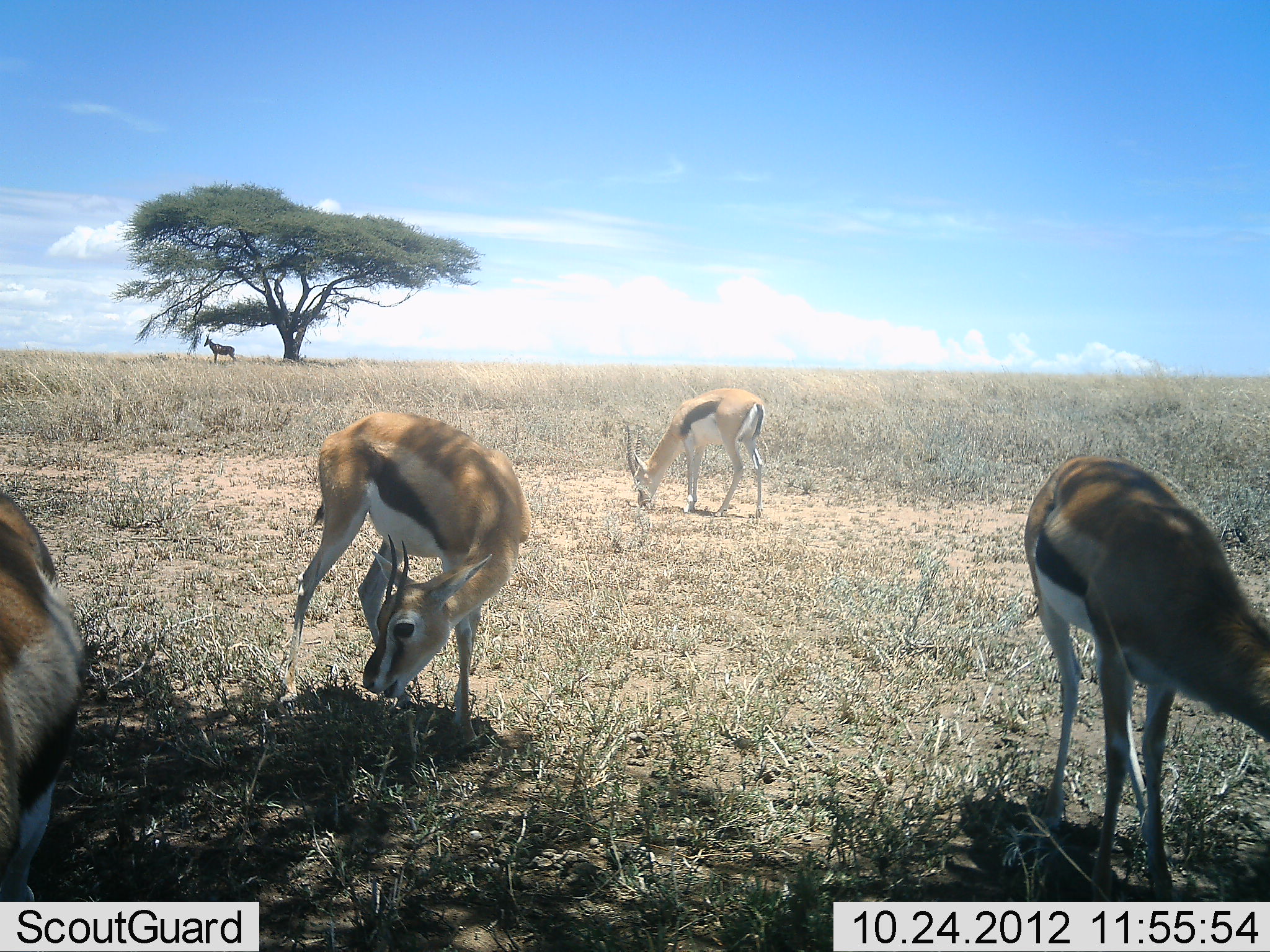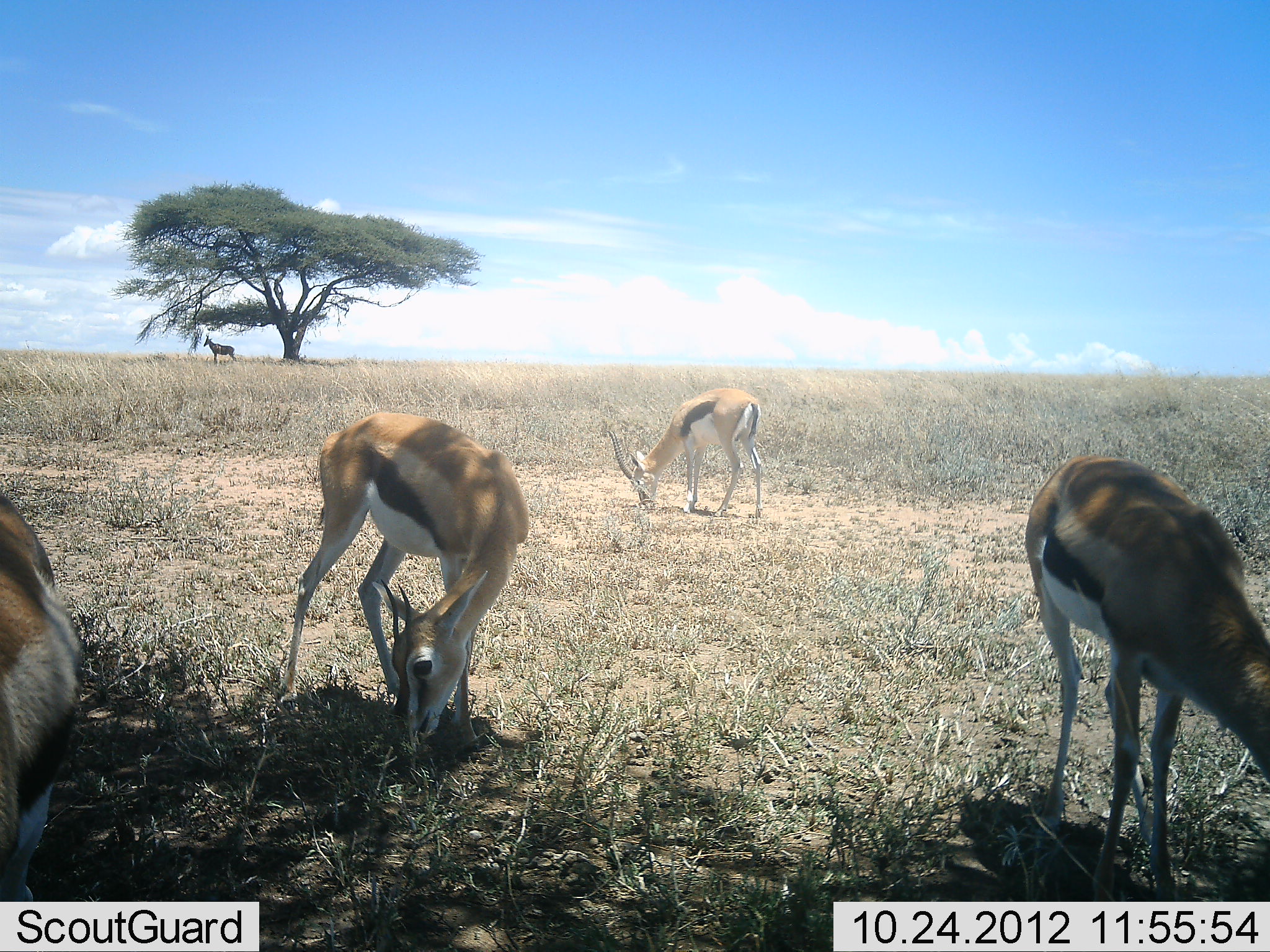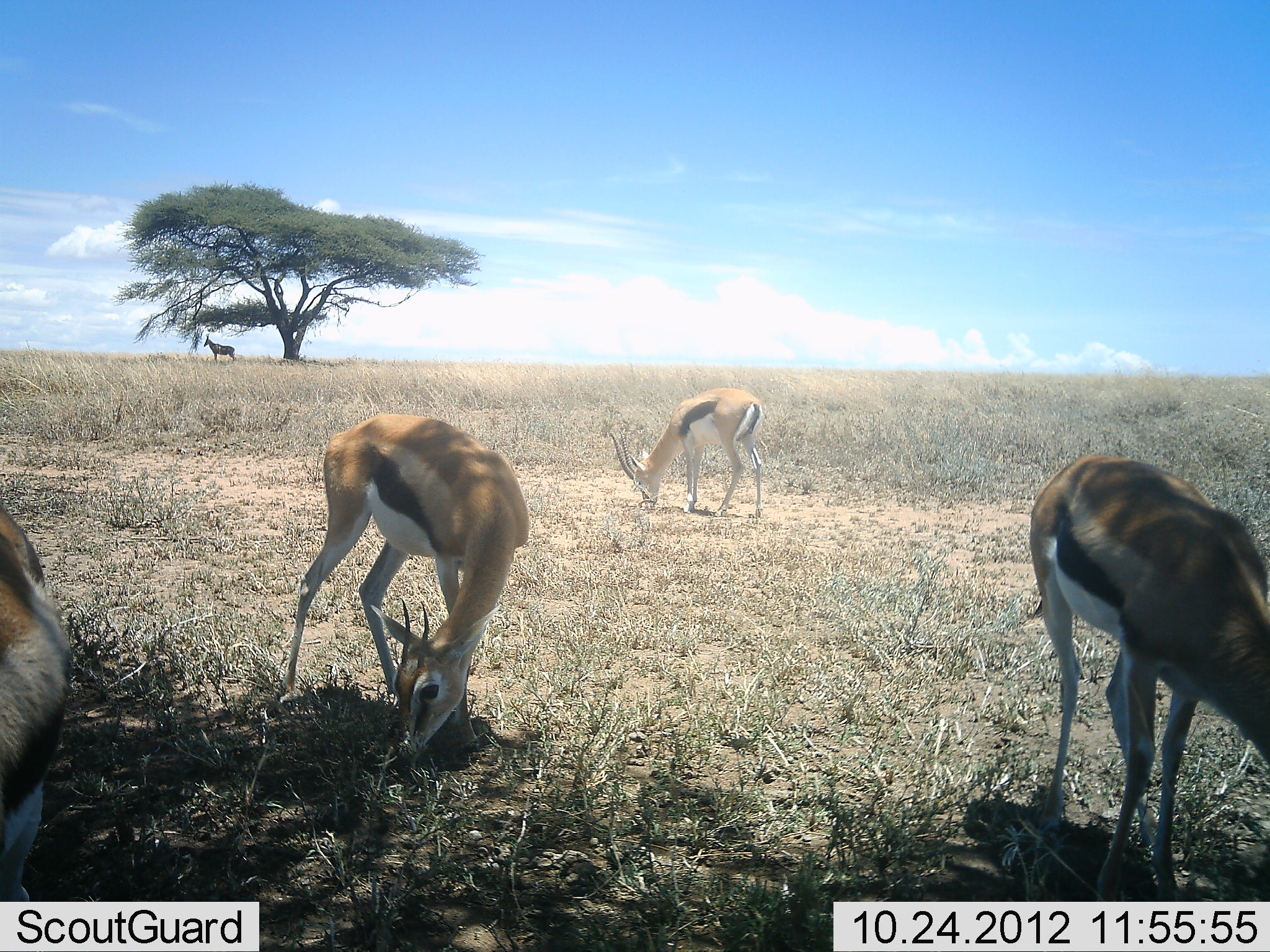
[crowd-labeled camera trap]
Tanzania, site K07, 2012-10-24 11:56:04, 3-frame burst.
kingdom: Animalia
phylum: Chordata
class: Mammalia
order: Artiodactyla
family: Bovidae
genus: Eudorcas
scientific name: Eudorcas thomsonii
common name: thomson's gazelle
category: gazellethomsons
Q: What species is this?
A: Gazellethomsons (thomson's gazelle) (Eudorcas thomsonii).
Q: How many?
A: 4.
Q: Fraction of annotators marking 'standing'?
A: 46%.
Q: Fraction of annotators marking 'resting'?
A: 0%.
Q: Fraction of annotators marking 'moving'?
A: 8%.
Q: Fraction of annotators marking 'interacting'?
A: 0%.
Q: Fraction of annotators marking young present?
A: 0%.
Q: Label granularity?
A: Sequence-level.